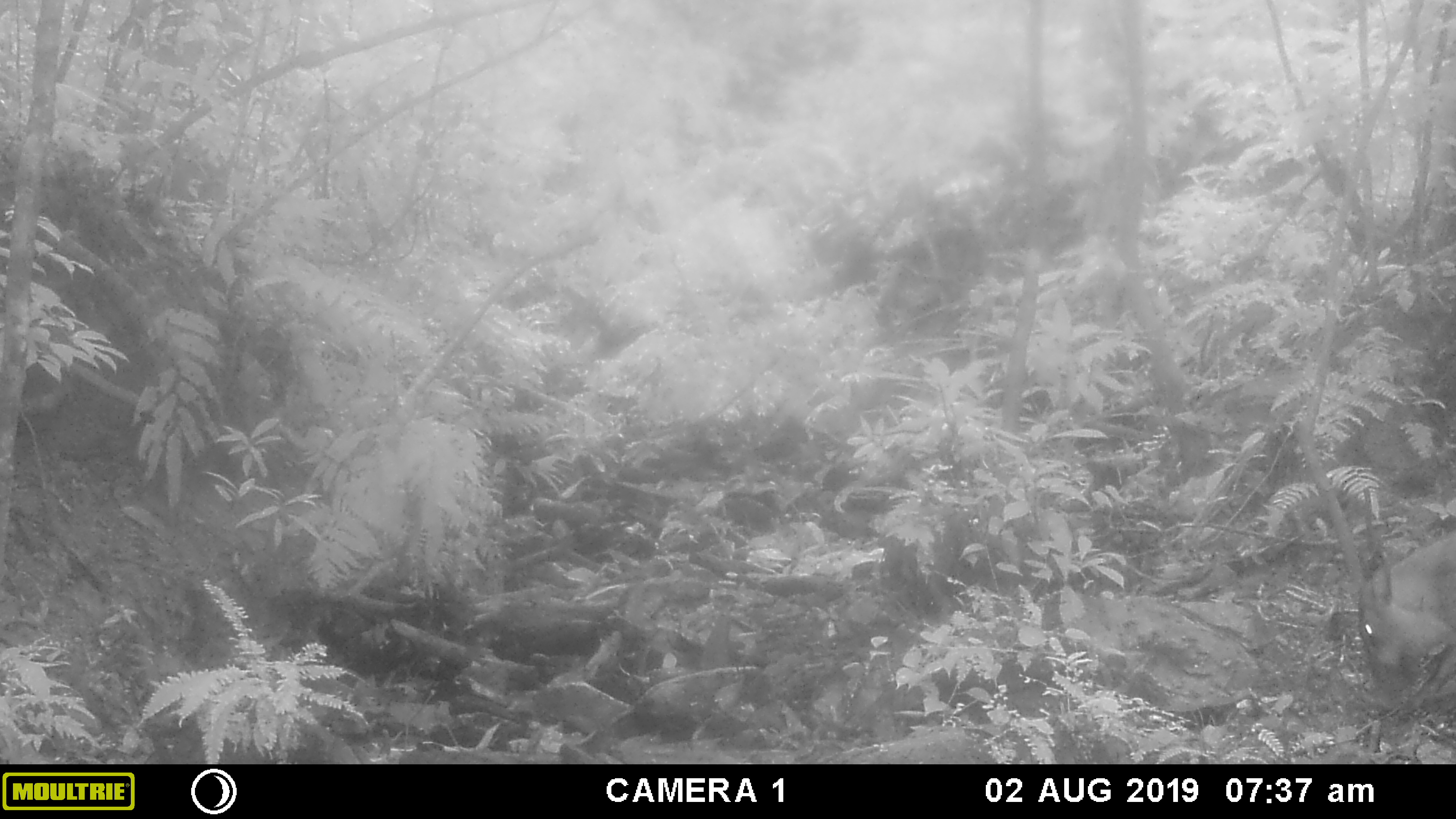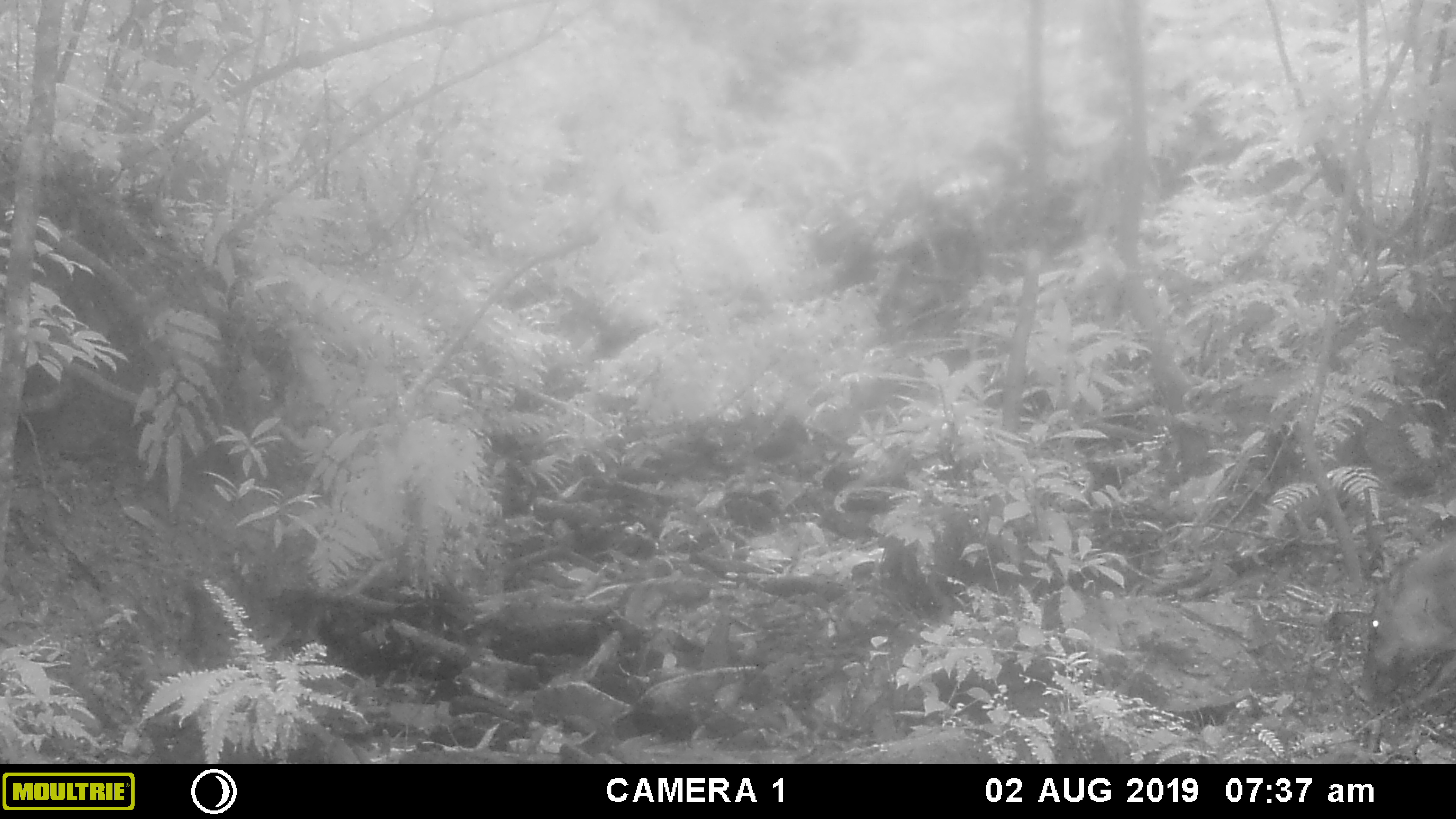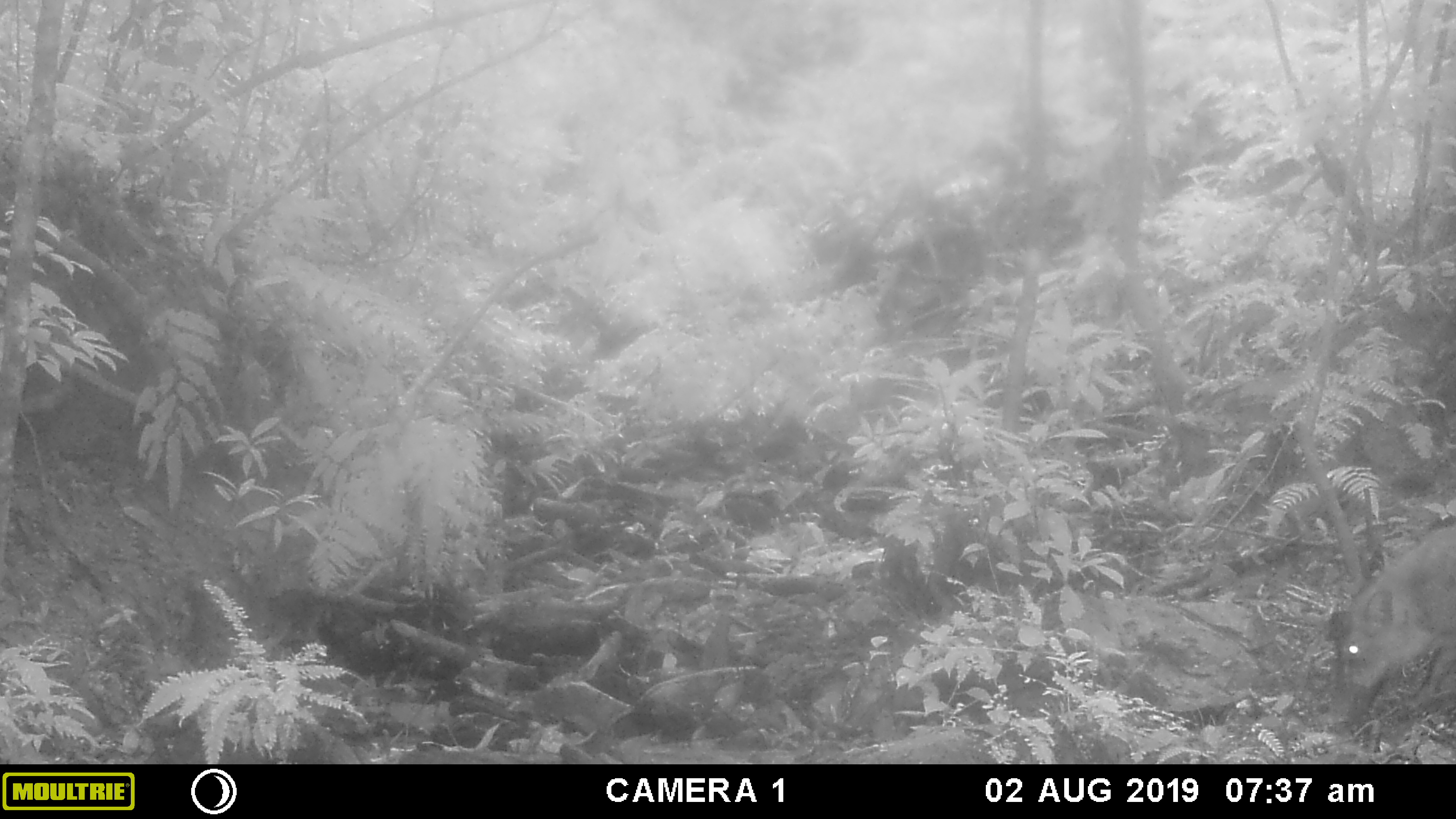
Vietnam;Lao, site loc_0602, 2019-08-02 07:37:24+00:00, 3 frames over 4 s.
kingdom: Animalia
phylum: Chordata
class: Mammalia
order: Artiodactyla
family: Suidae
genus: Sus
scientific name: Sus scrofa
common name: eurasian wild pig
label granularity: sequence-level